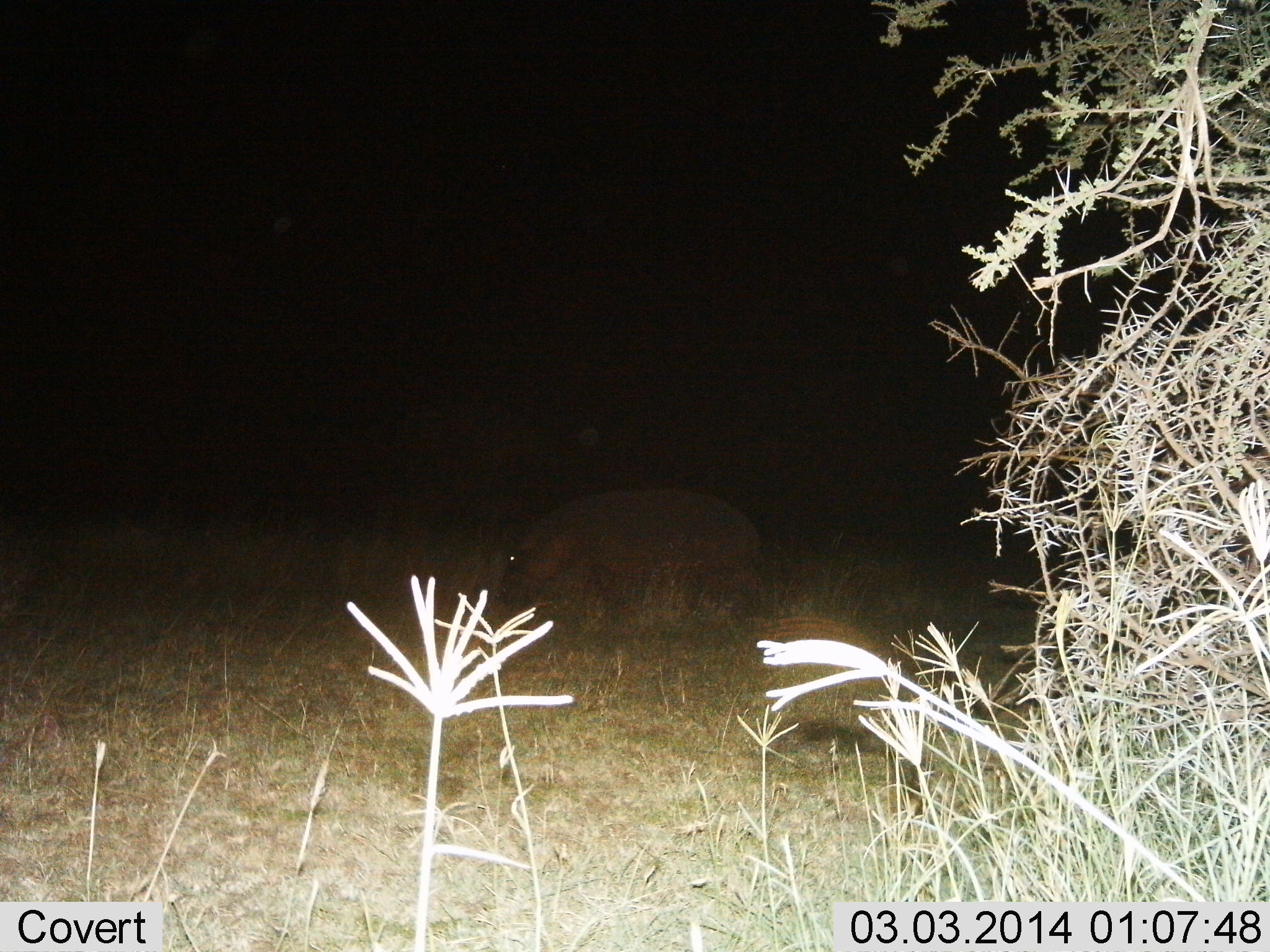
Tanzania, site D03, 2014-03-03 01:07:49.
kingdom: Animalia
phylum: Chordata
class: Mammalia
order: Artiodactyla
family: Hippopotamidae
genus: Hippopotamus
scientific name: Hippopotamus amphibius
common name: hippopotamus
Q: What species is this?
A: Hippopotamus (Hippopotamus amphibius).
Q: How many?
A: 1.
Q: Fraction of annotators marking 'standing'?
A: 20%.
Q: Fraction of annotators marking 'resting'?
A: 0%.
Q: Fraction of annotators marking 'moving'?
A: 30%.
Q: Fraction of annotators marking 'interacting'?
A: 0%.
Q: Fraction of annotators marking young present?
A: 0%.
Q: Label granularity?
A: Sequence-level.